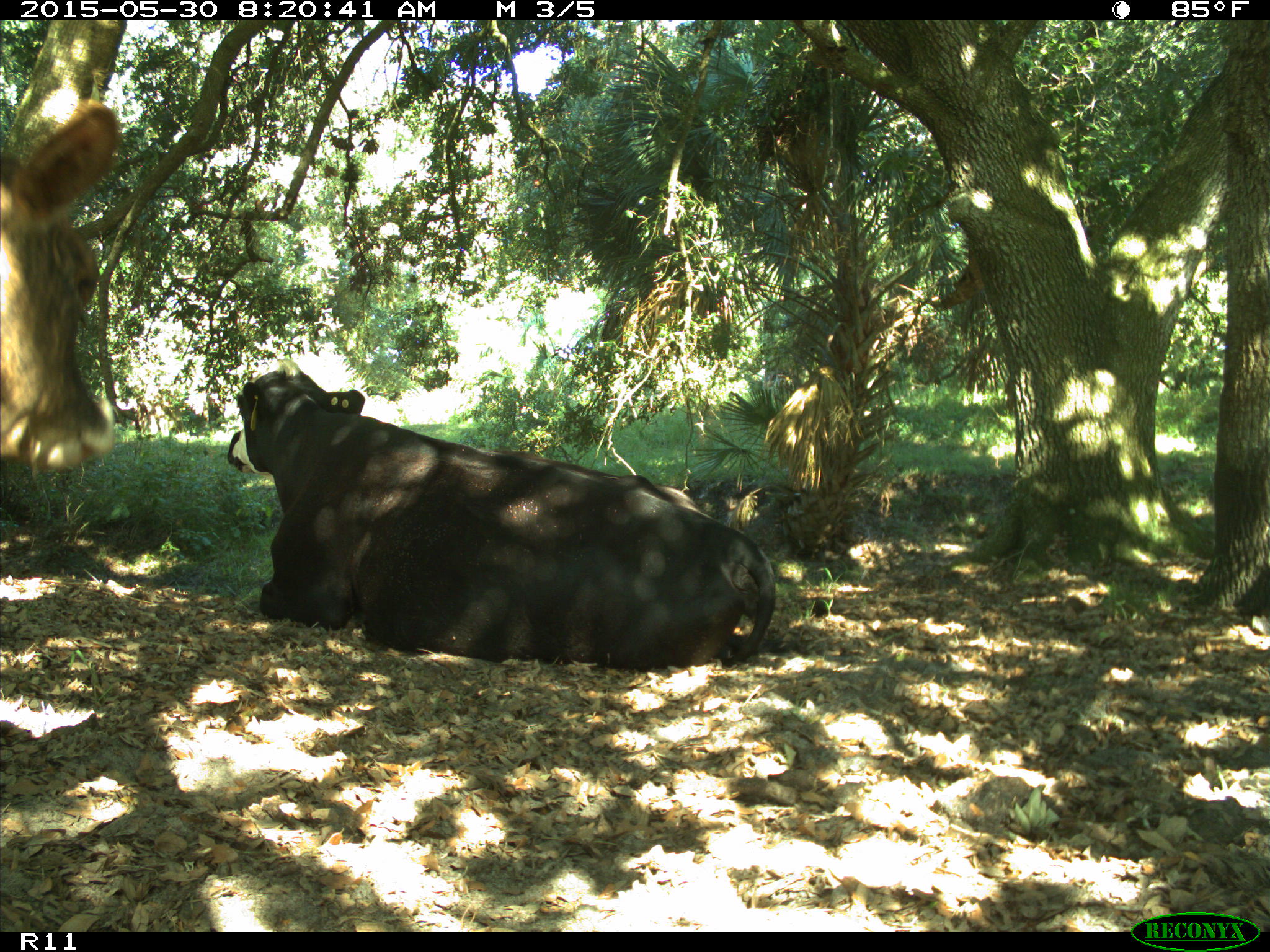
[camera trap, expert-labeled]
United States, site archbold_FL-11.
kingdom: Animalia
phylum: Chordata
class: Mammalia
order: Artiodactyla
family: Bovidae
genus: Bos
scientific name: Bos taurus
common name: domestic cow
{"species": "Bos taurus (domestic cow)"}